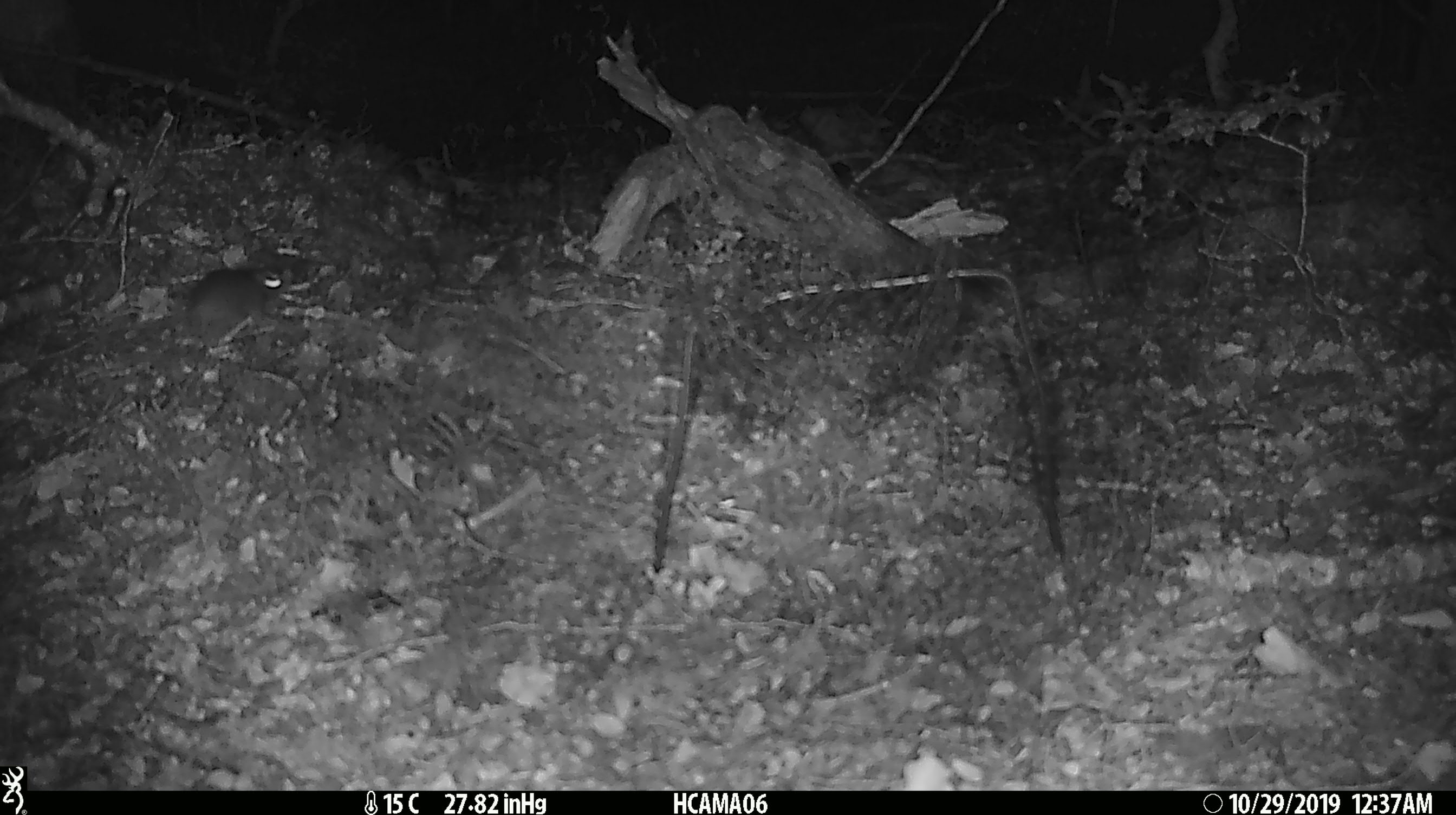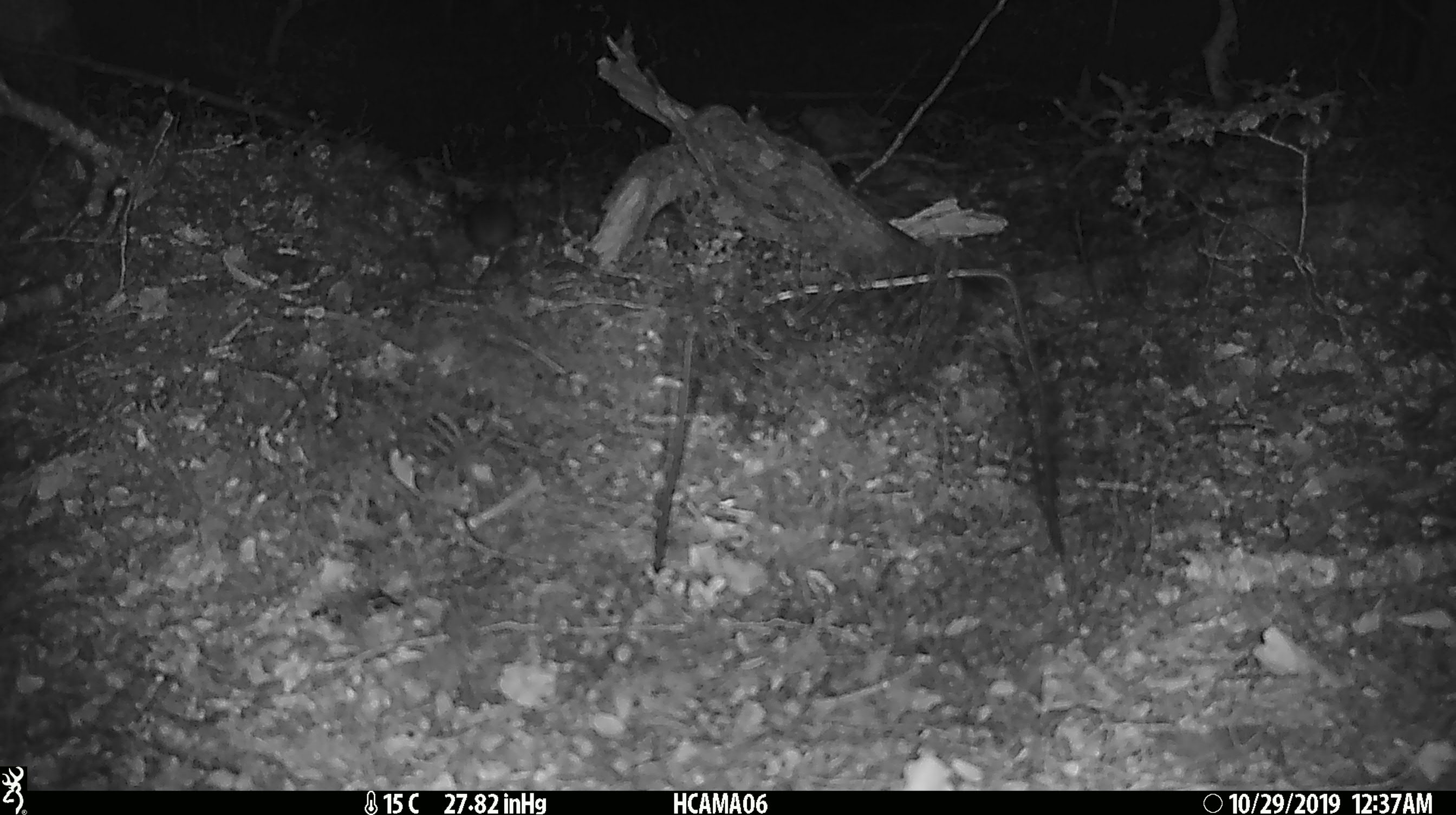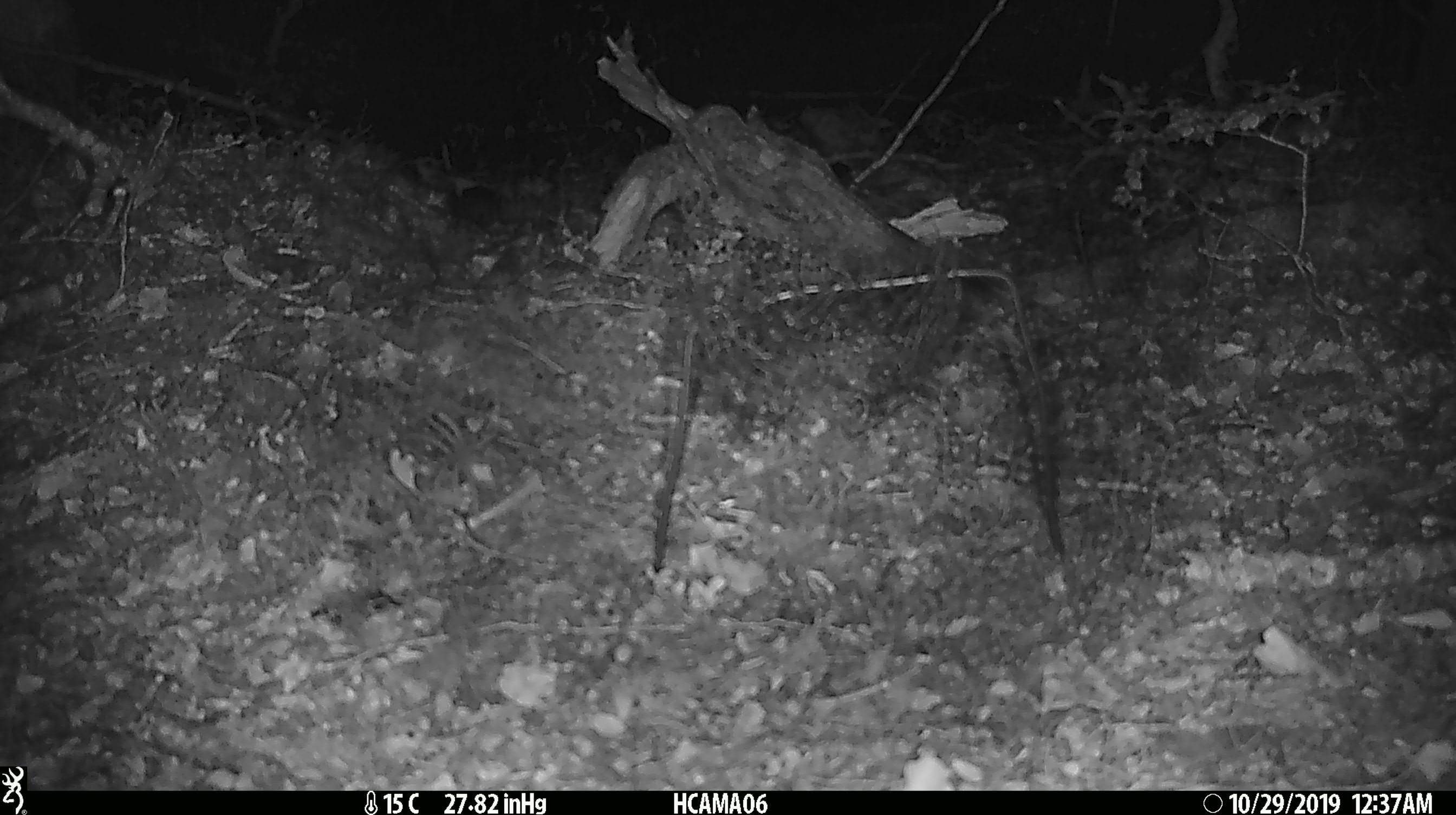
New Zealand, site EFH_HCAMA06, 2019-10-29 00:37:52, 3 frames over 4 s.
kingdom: Animalia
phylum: Chordata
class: Mammalia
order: Rodentia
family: Muridae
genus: Mus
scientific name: Mus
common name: mouse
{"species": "mouse (Mus)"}